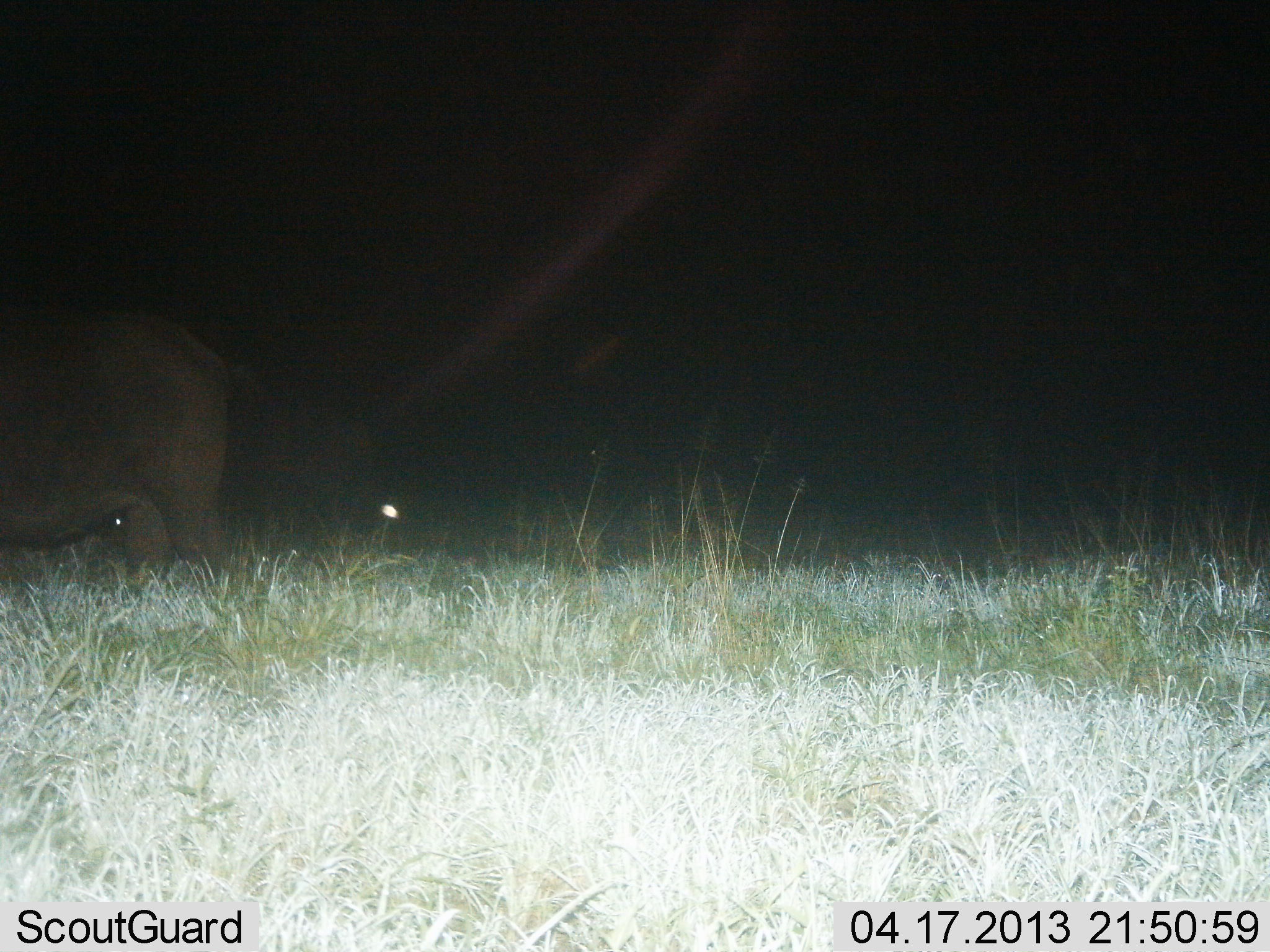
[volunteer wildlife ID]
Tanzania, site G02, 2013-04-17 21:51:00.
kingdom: Animalia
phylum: Chordata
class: Mammalia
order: Artiodactyla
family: Bovidae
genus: Syncerus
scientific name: Syncerus caffer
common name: cape buffalo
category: buffalo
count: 1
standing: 100%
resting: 0%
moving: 0%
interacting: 0%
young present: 0%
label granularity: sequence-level